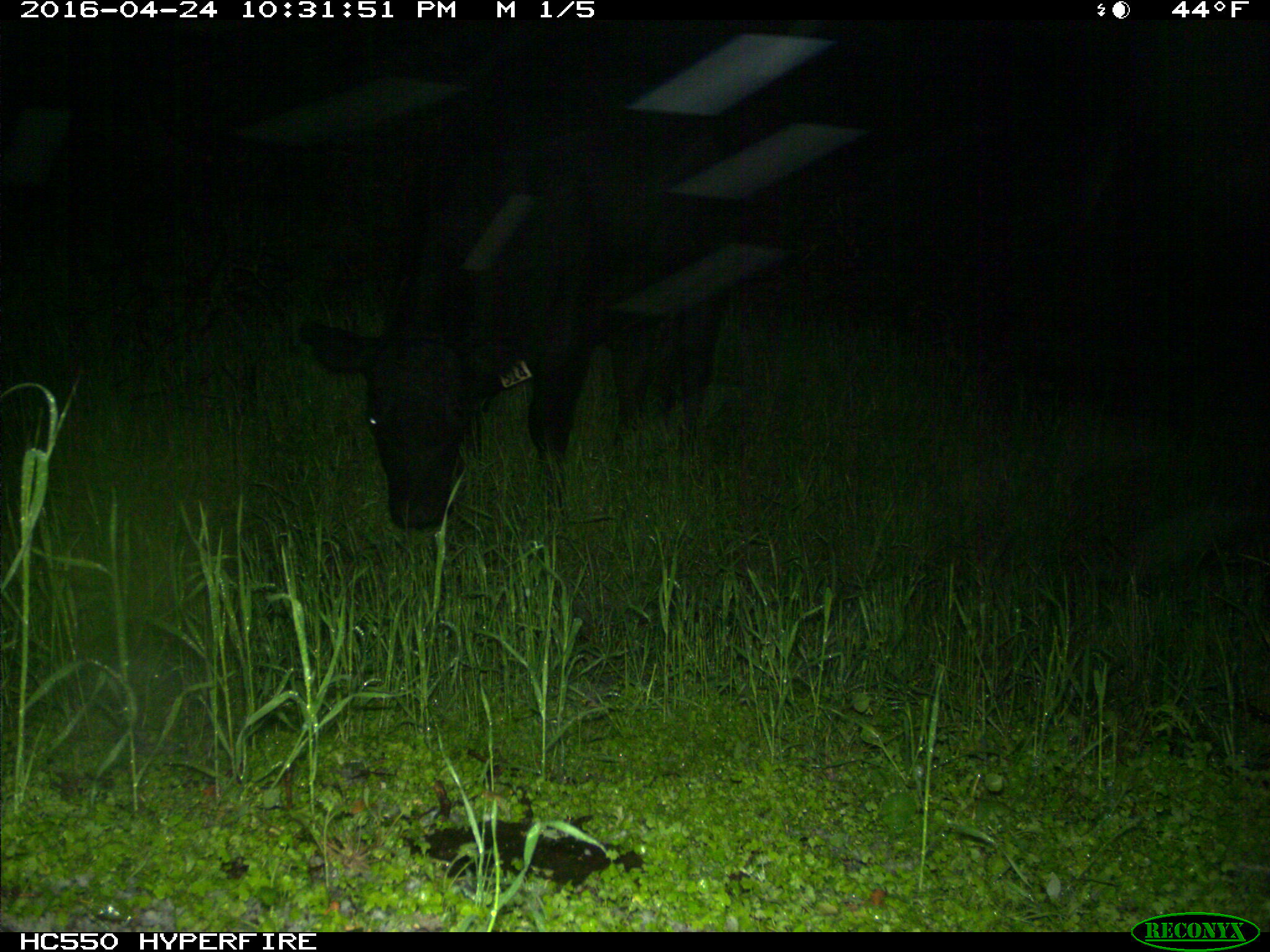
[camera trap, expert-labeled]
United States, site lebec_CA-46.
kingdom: Animalia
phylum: Chordata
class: Mammalia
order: Artiodactyla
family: Bovidae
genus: Bos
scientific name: Bos taurus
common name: domestic cow